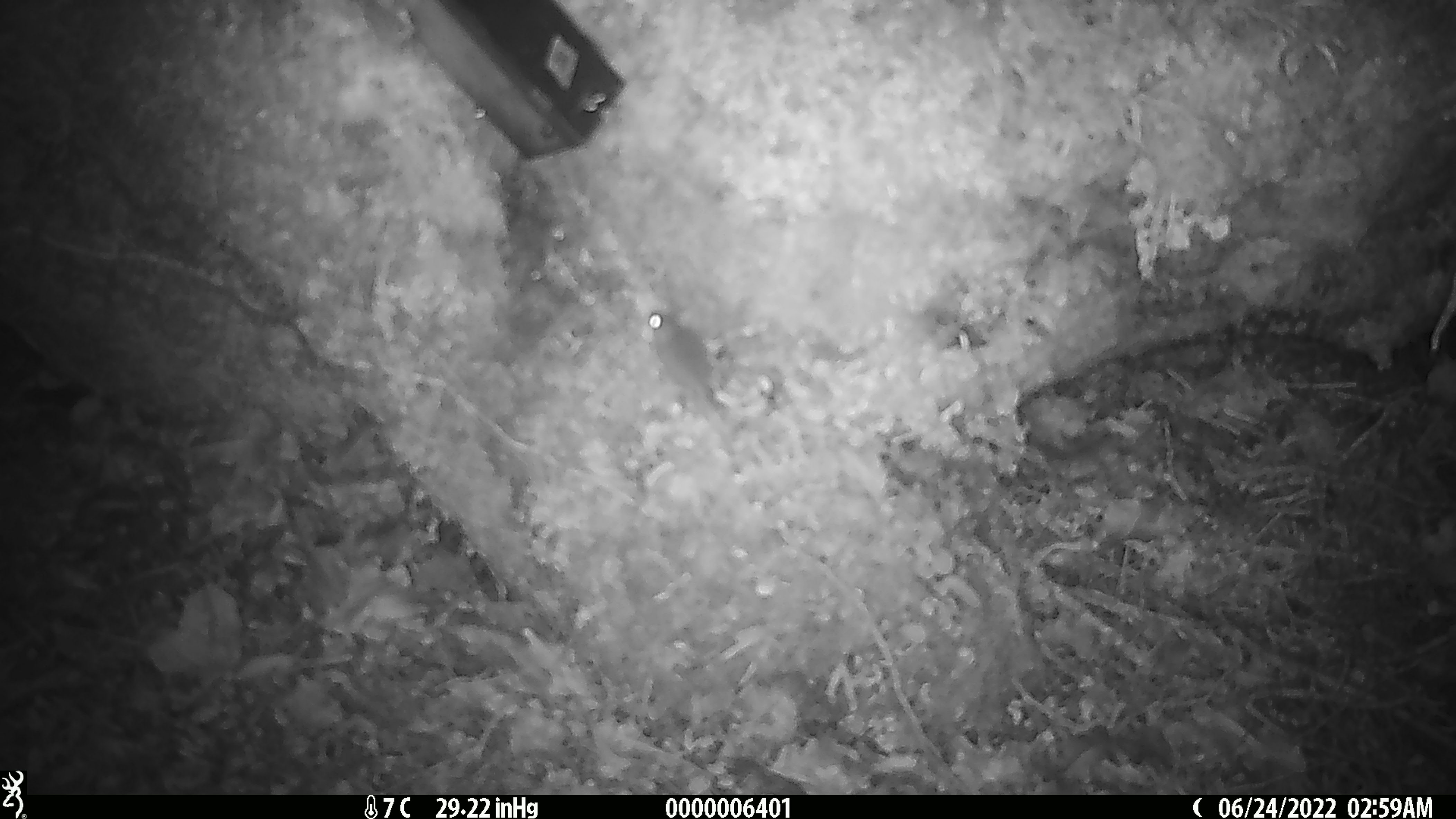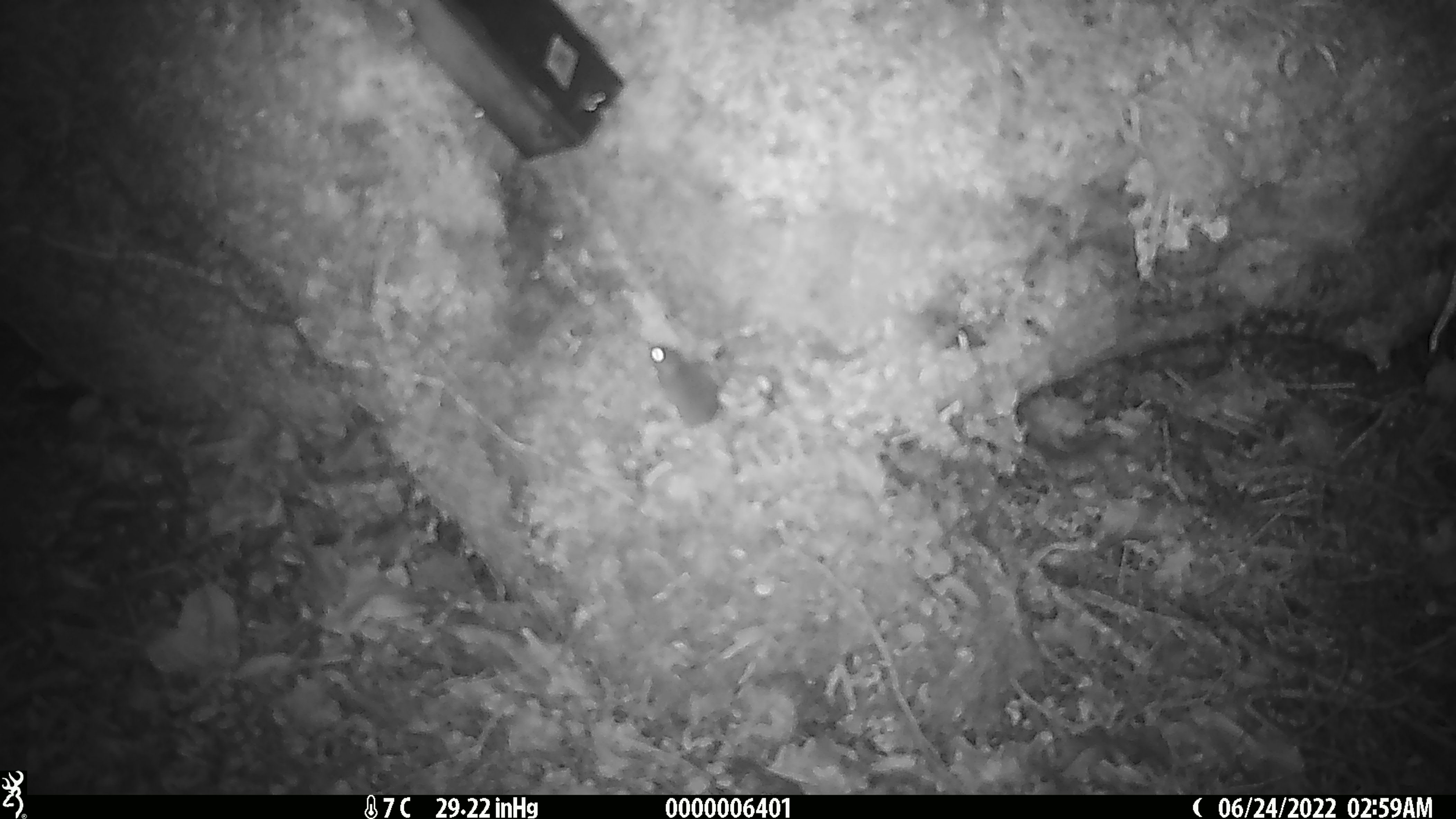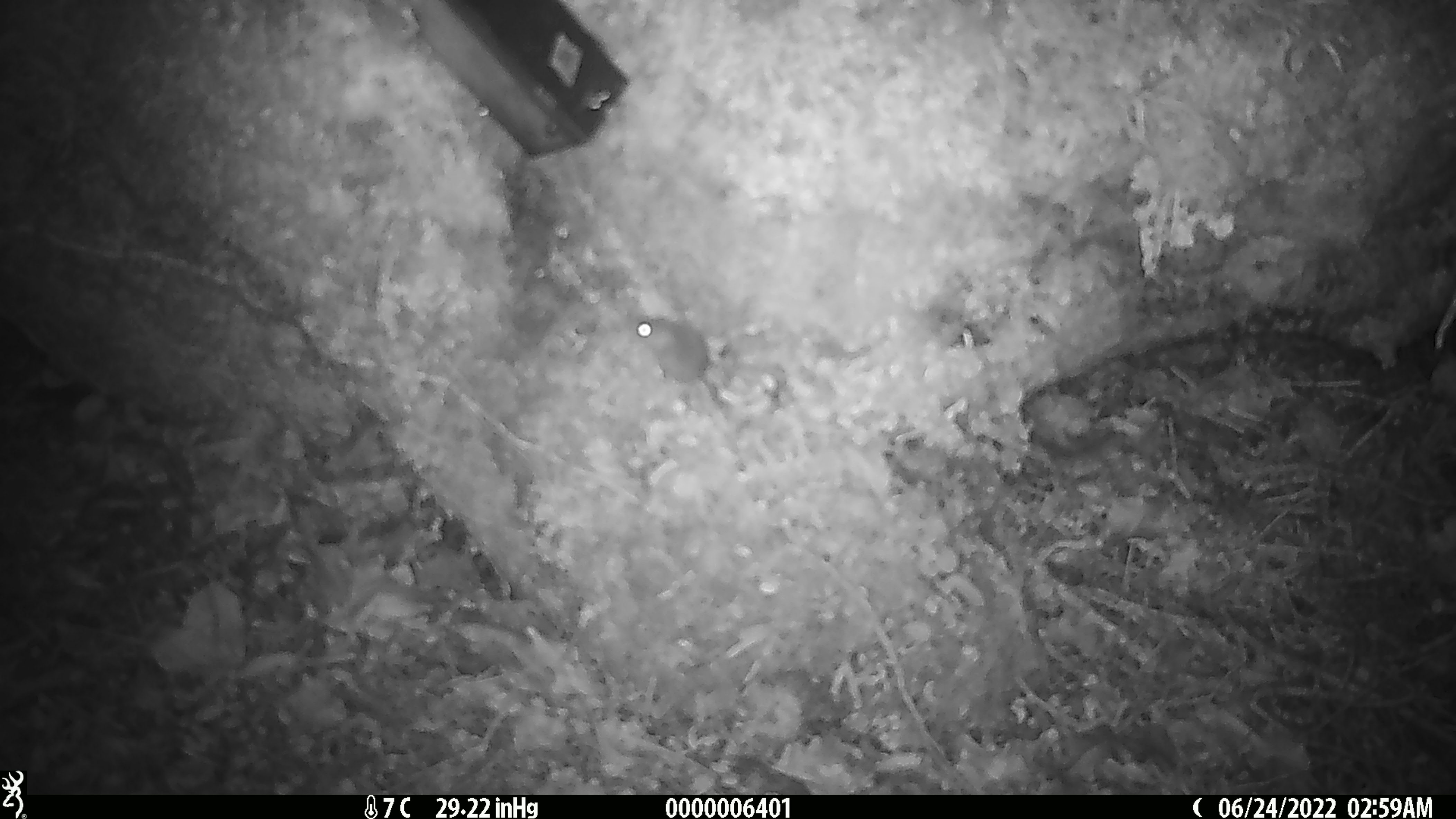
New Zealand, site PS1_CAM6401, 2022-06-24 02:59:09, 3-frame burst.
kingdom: Animalia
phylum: Chordata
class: Mammalia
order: Rodentia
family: Muridae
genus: Mus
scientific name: Mus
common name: mouse